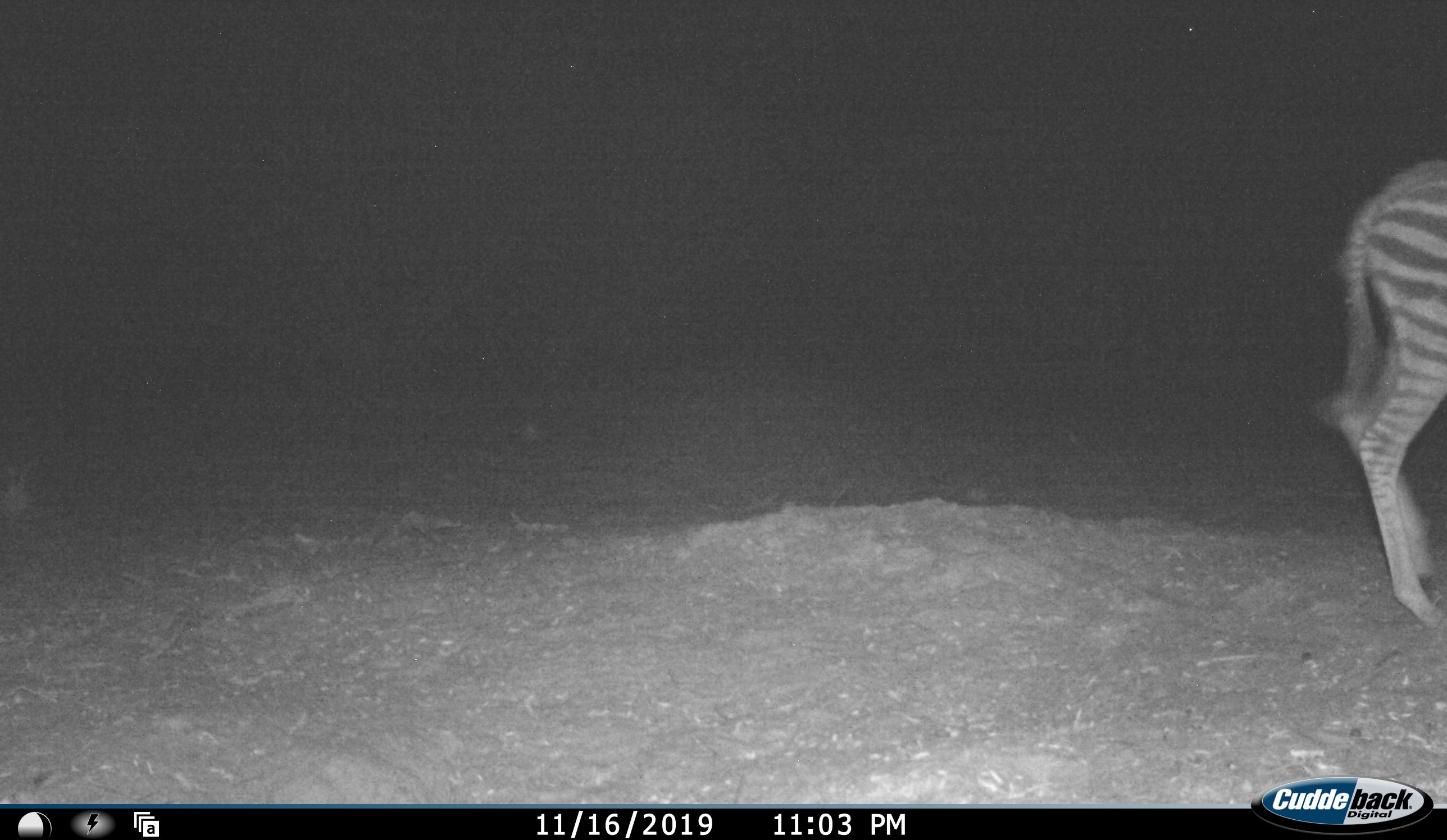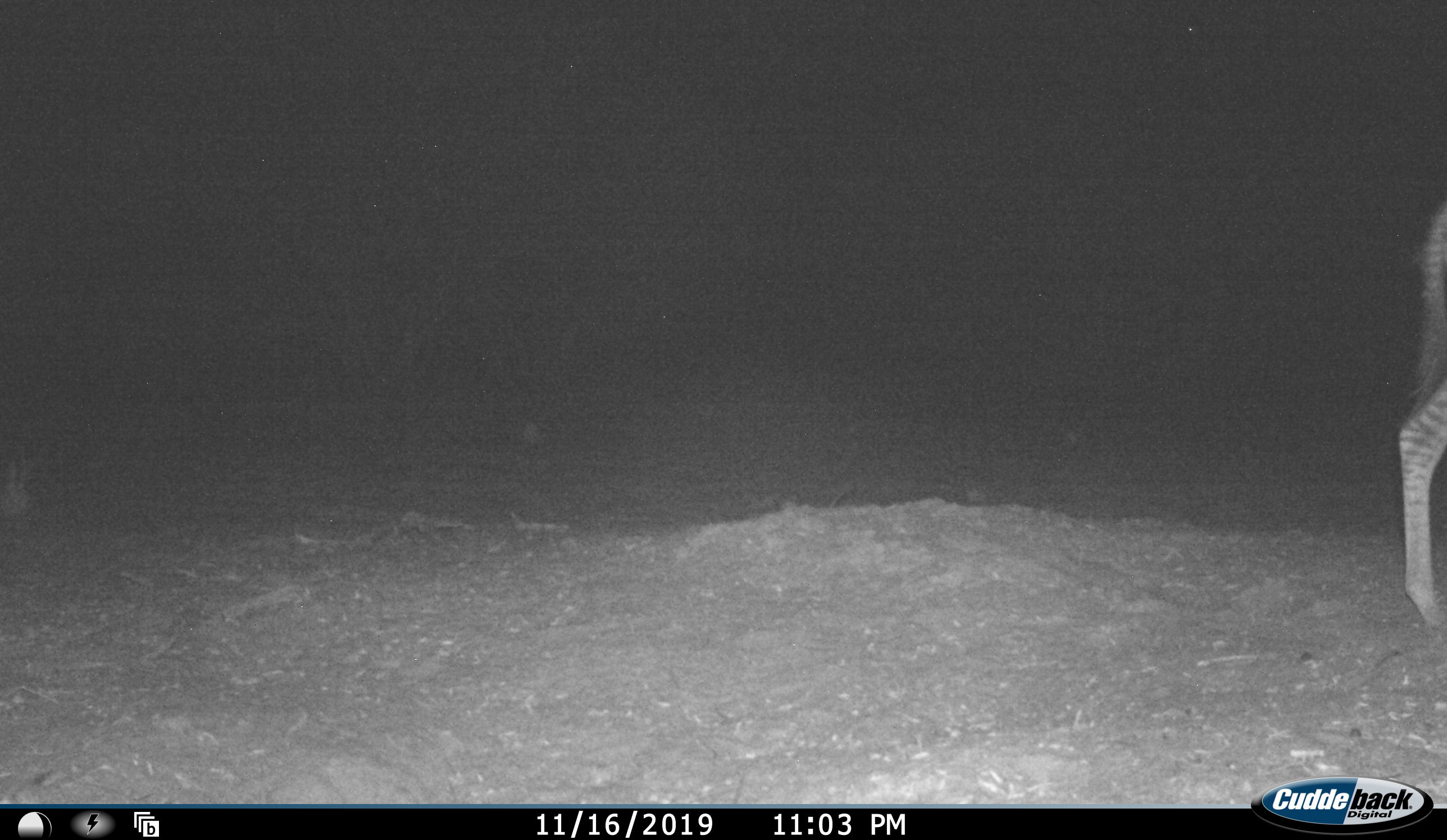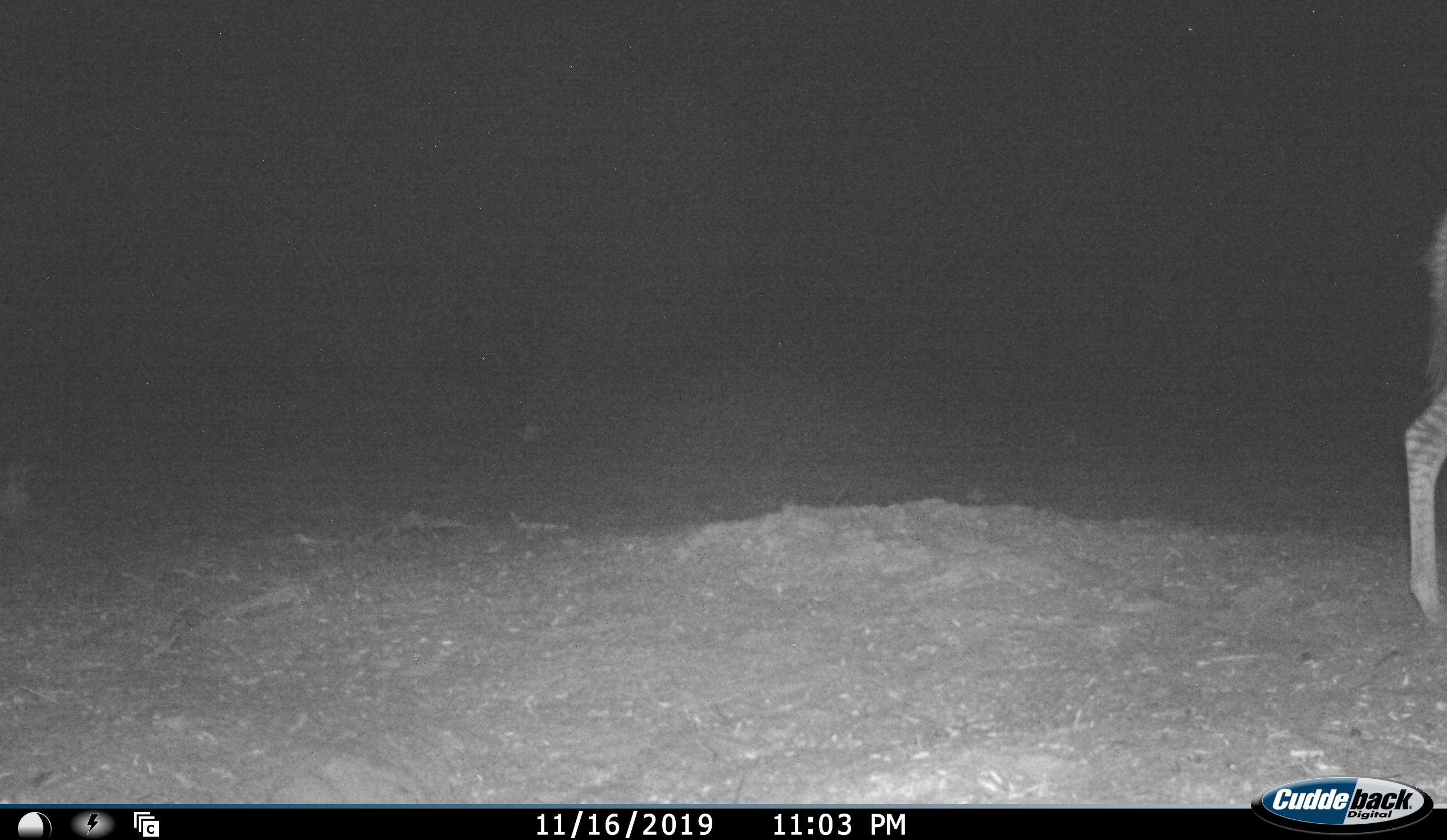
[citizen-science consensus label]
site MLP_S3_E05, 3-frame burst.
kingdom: Animalia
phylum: Chordata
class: Mammalia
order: Perissodactyla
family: Equidae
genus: Equus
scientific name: Equus quagga burchellii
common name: burchell's zebra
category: zebraburchells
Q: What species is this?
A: Zebraburchells (burchell's zebra) (Equus quagga burchellii).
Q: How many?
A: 1.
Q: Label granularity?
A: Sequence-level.